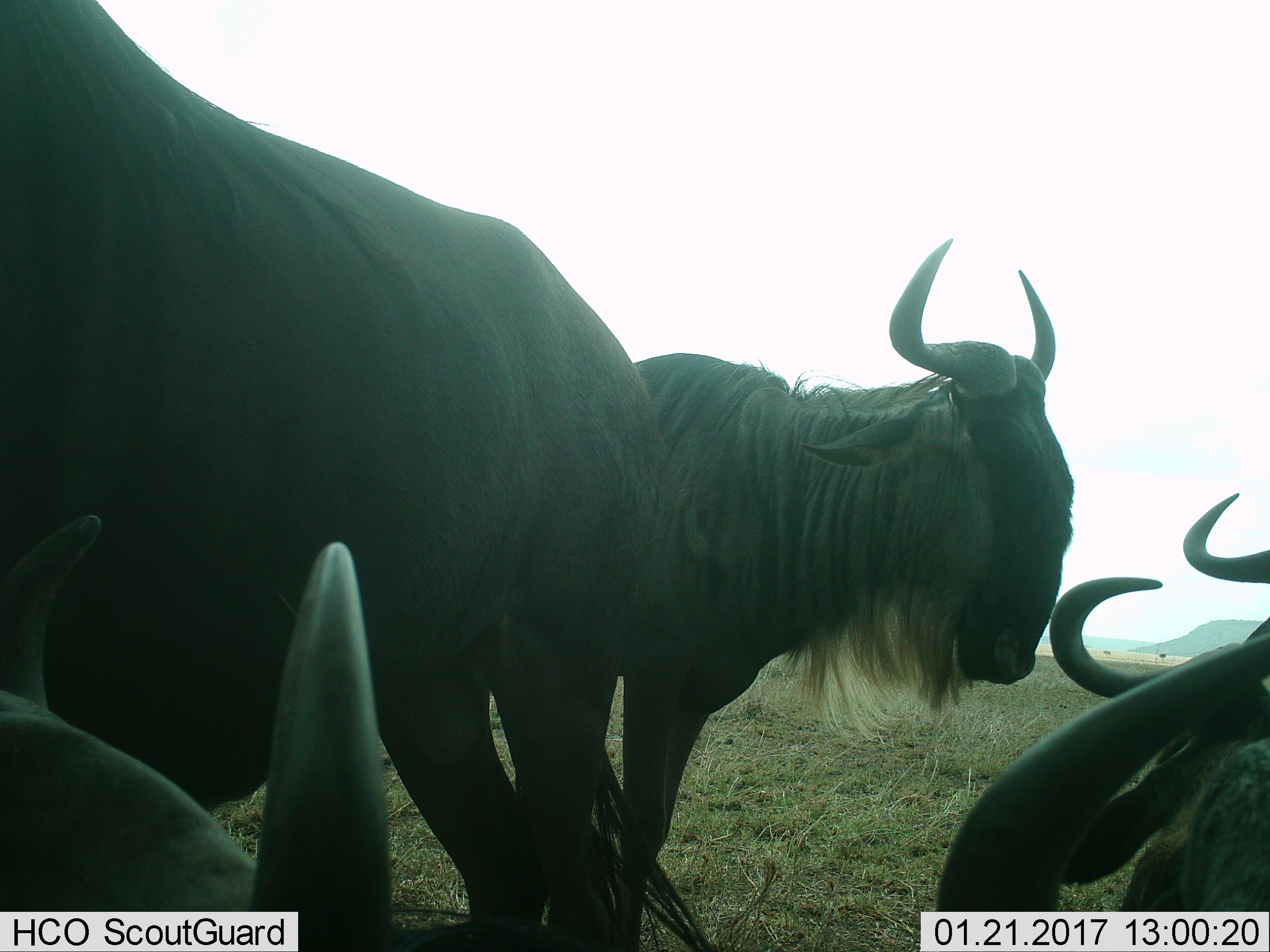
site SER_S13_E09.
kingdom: Animalia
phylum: Chordata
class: Mammalia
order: Artiodactyla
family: Bovidae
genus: Connochaetes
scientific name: Connochaetes taurinus taurinus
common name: blue wildebeest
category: wildebeestblue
Wildebeestblue (blue wildebeest) (Connochaetes taurinus taurinus), count 6. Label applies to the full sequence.